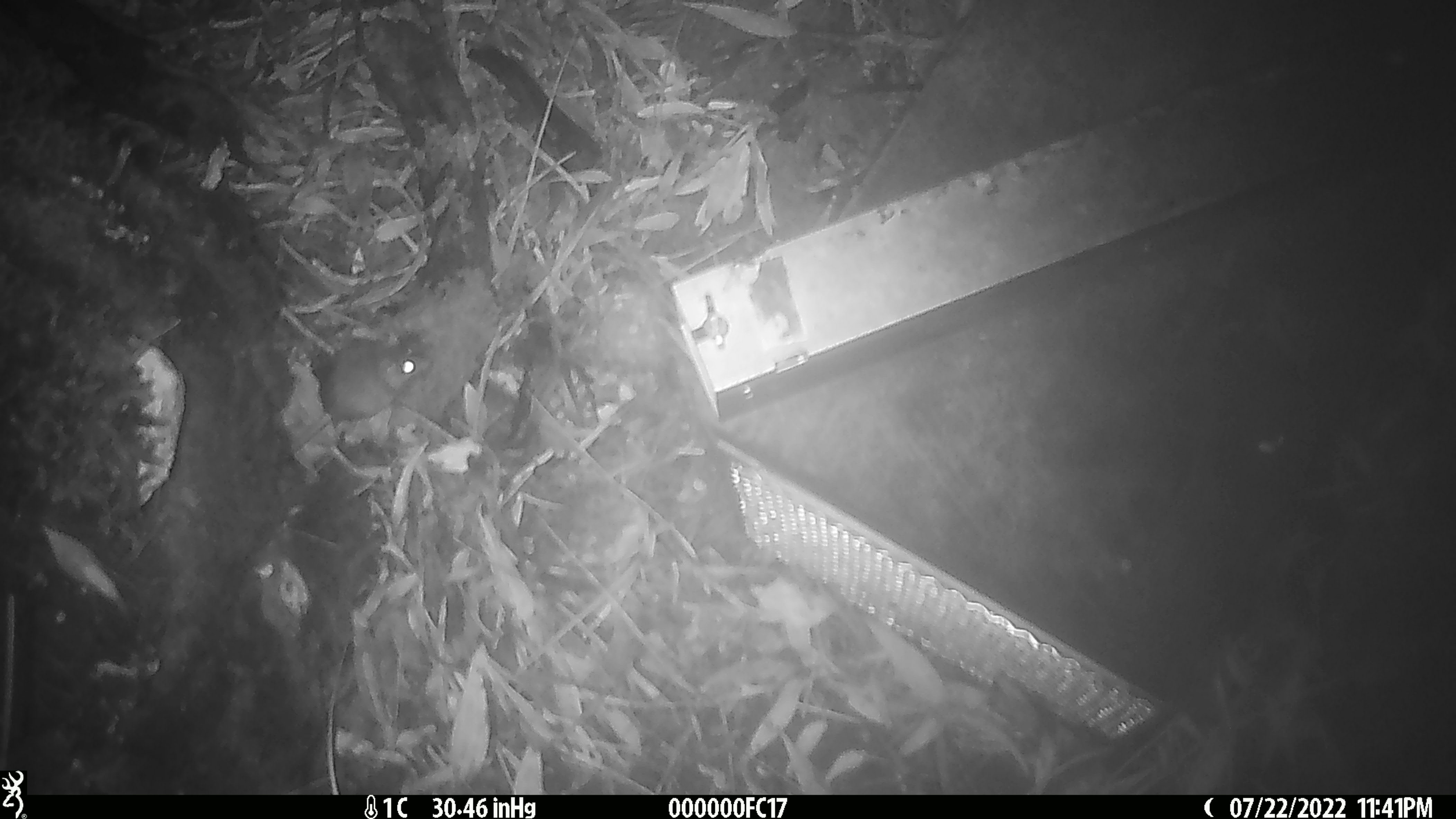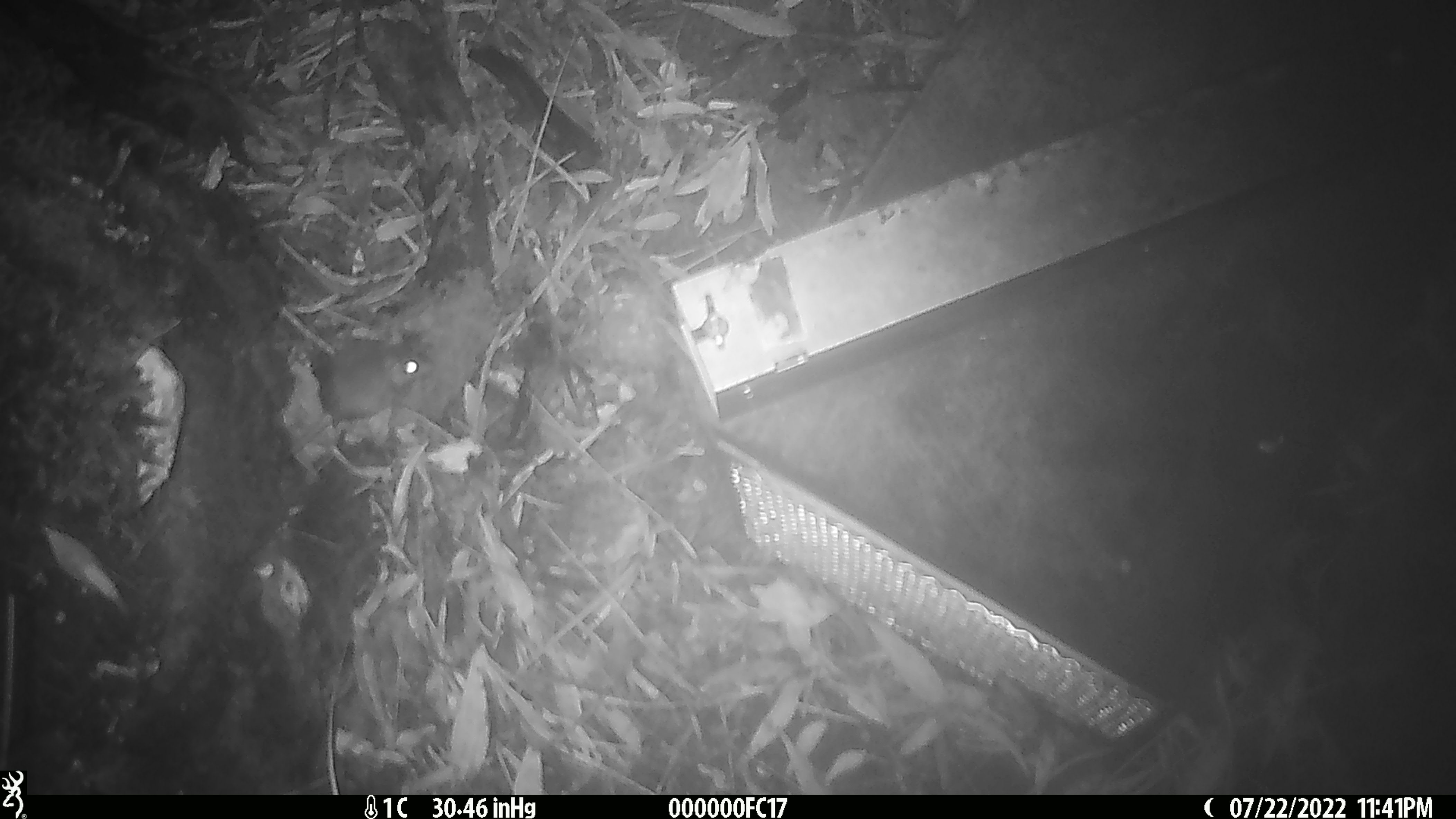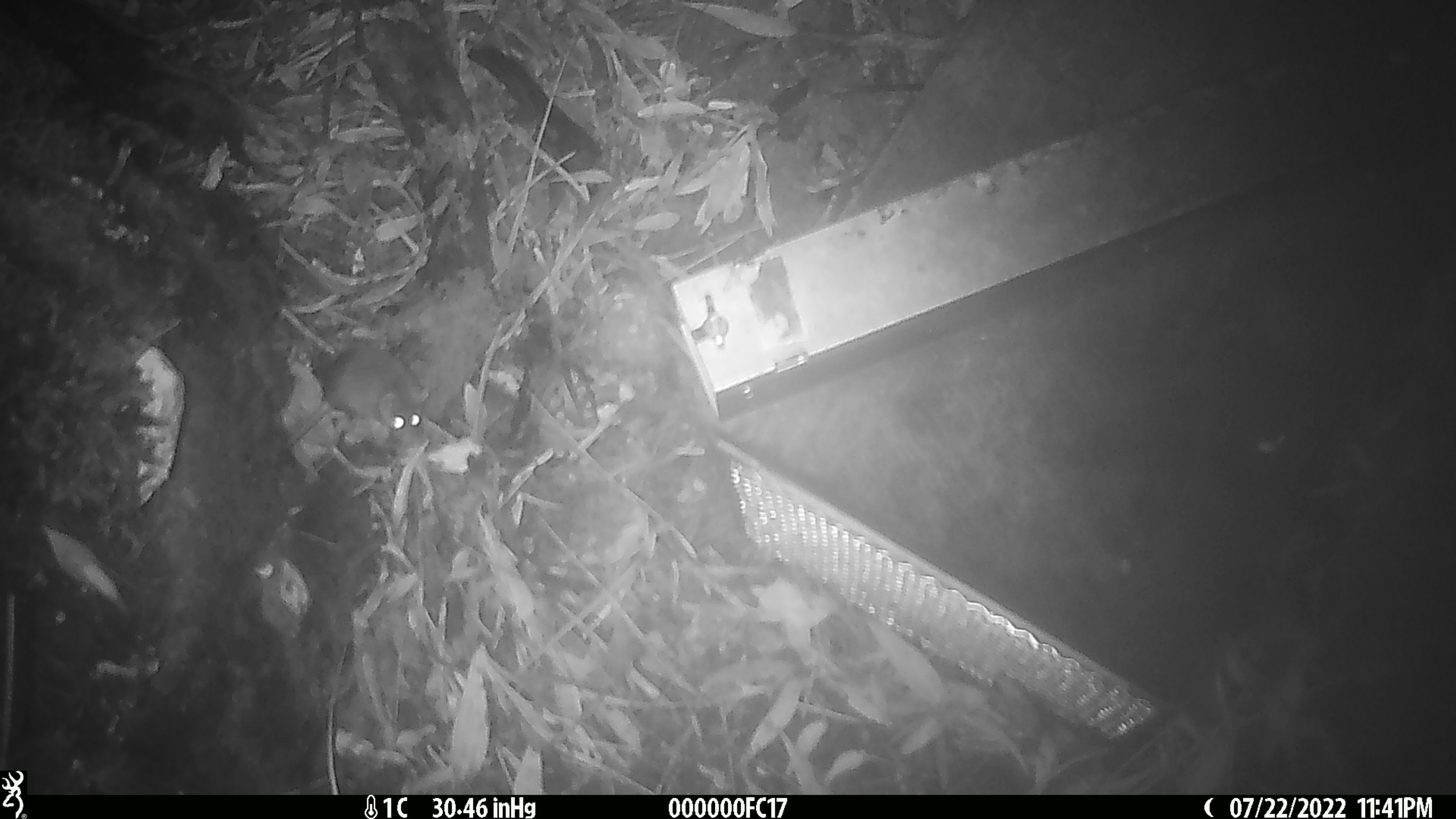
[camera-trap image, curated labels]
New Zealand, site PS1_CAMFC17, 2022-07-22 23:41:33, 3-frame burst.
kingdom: Animalia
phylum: Chordata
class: Mammalia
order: Rodentia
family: Muridae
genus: Mus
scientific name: Mus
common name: mouse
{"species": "mouse (Mus)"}